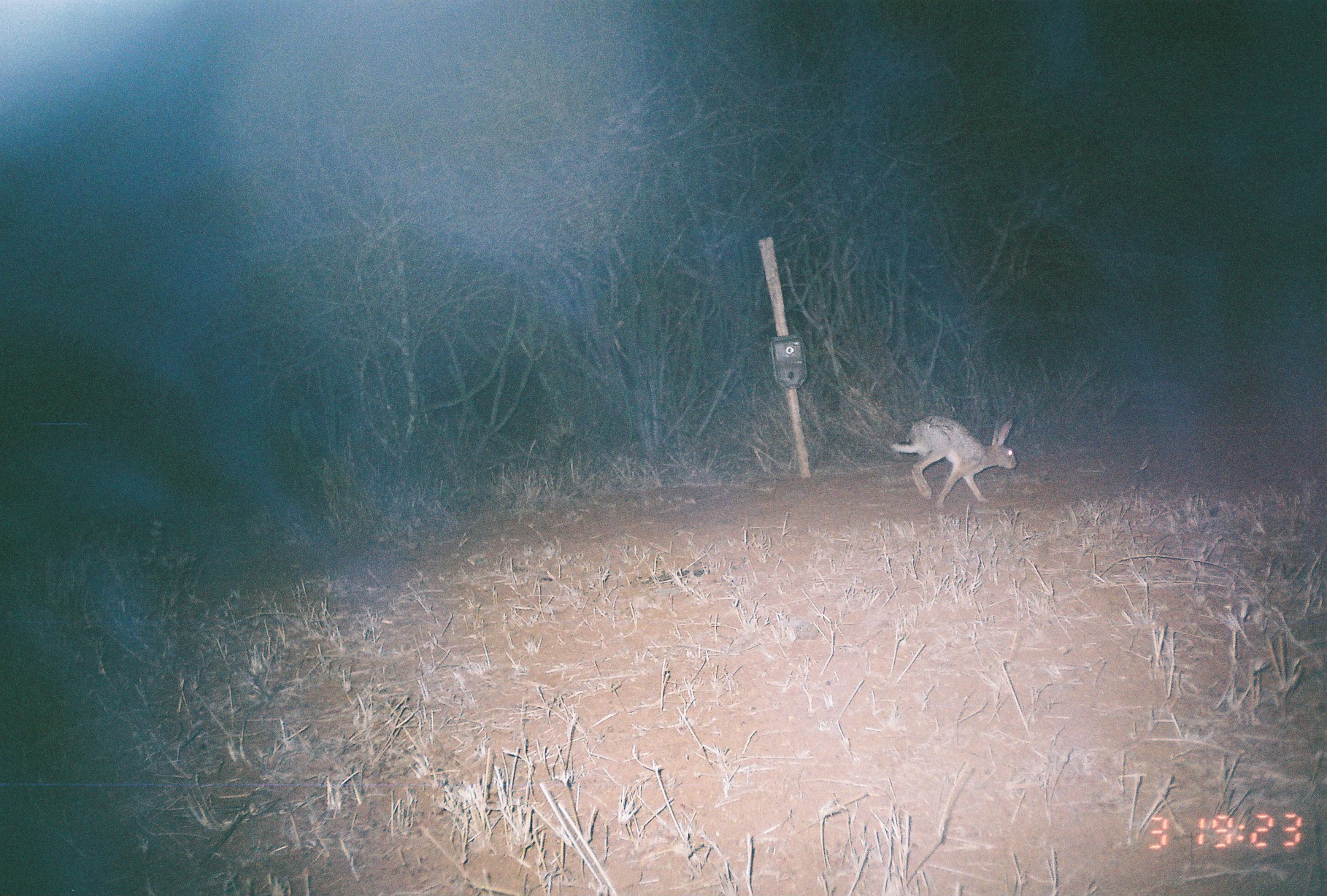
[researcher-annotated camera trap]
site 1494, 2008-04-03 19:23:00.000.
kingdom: Animalia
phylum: Chordata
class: Mammalia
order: Lagomorpha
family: Leporidae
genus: Lepus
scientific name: Lepus saxatilis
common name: scrub hare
Lepus saxatilis (scrub hare), count 1.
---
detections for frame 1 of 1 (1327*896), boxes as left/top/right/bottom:
lepus saxatilis: 889/414/1017/506